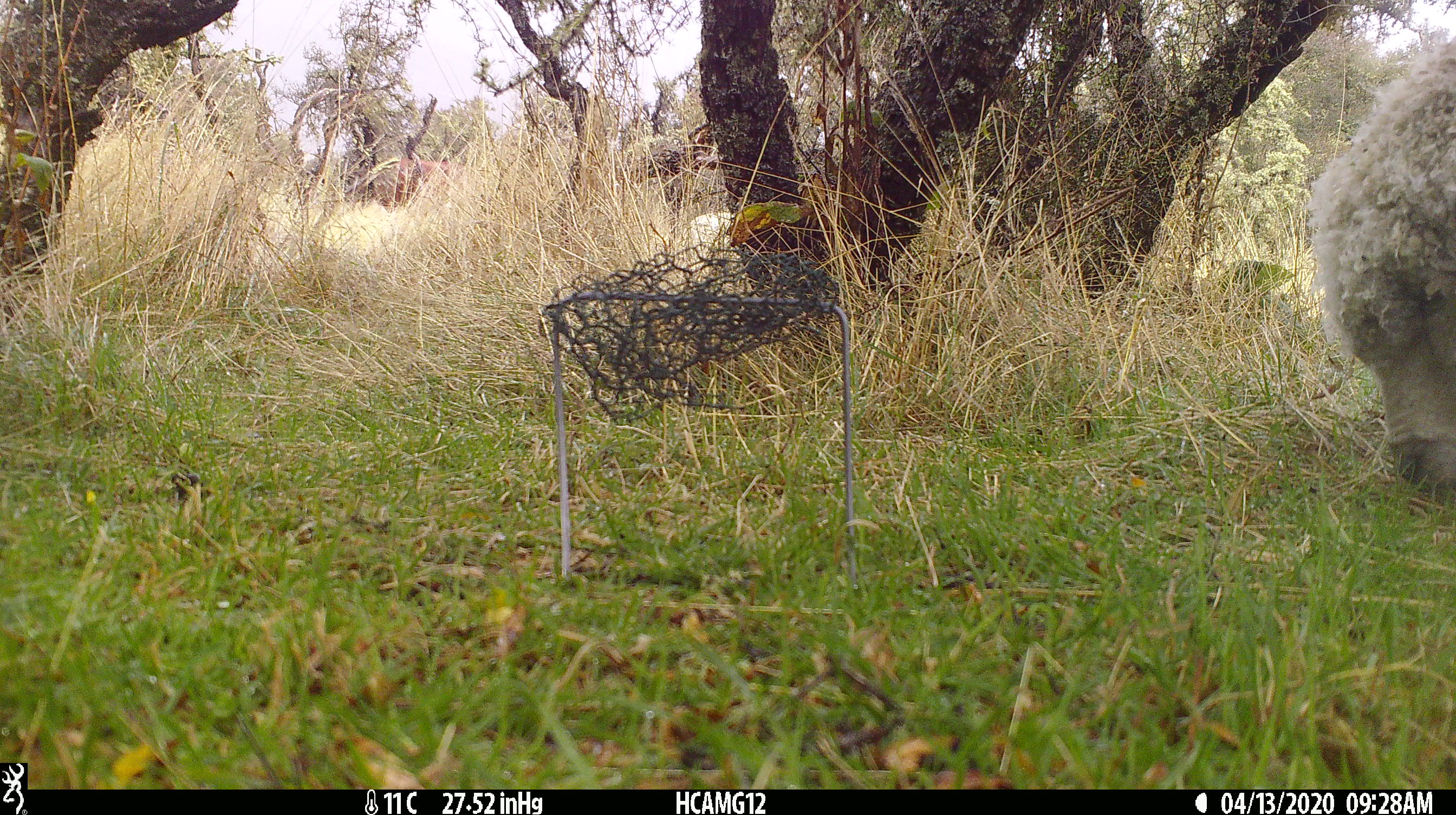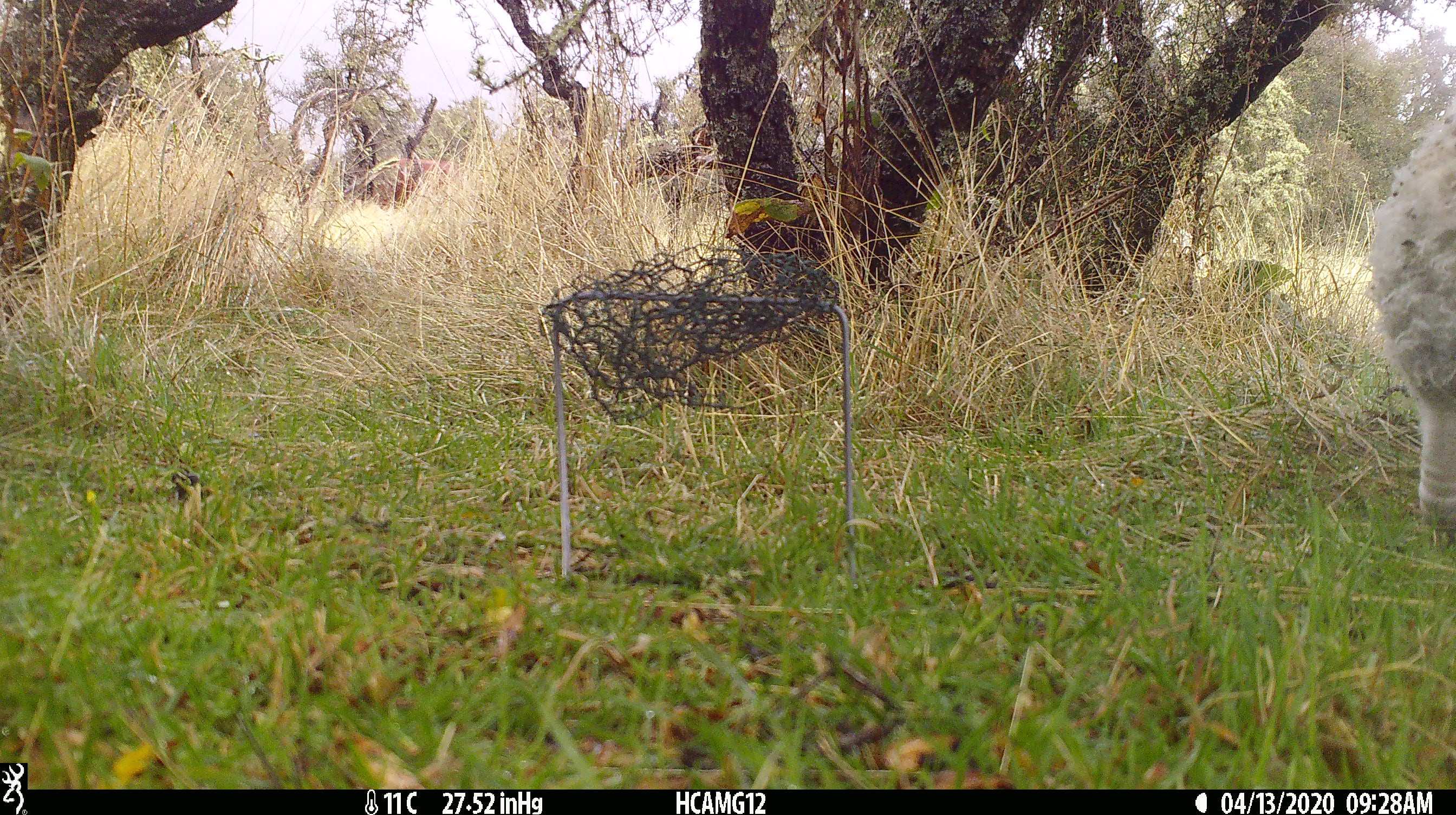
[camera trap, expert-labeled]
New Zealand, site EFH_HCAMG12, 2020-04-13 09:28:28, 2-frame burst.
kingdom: Animalia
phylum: Chordata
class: Mammalia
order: Artiodactyla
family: Bovidae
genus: Ovis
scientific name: Ovis aries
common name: domestic sheep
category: sheep